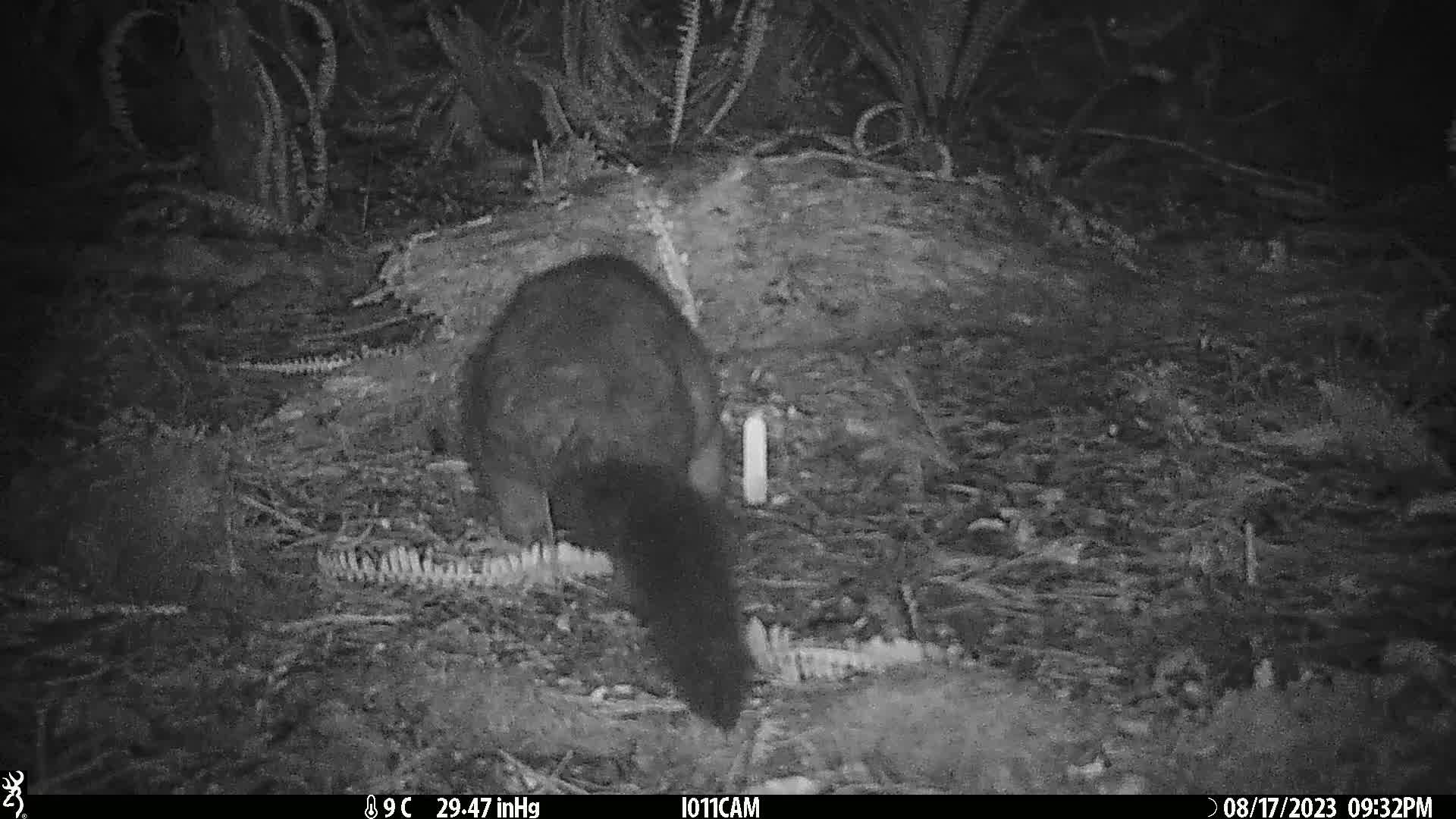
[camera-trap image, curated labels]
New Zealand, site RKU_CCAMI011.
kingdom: Animalia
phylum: Chordata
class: Mammalia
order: Diprotodontia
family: Phalangeridae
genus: Trichosurus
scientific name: Trichosurus vulpecula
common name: common brushtail possum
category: possum